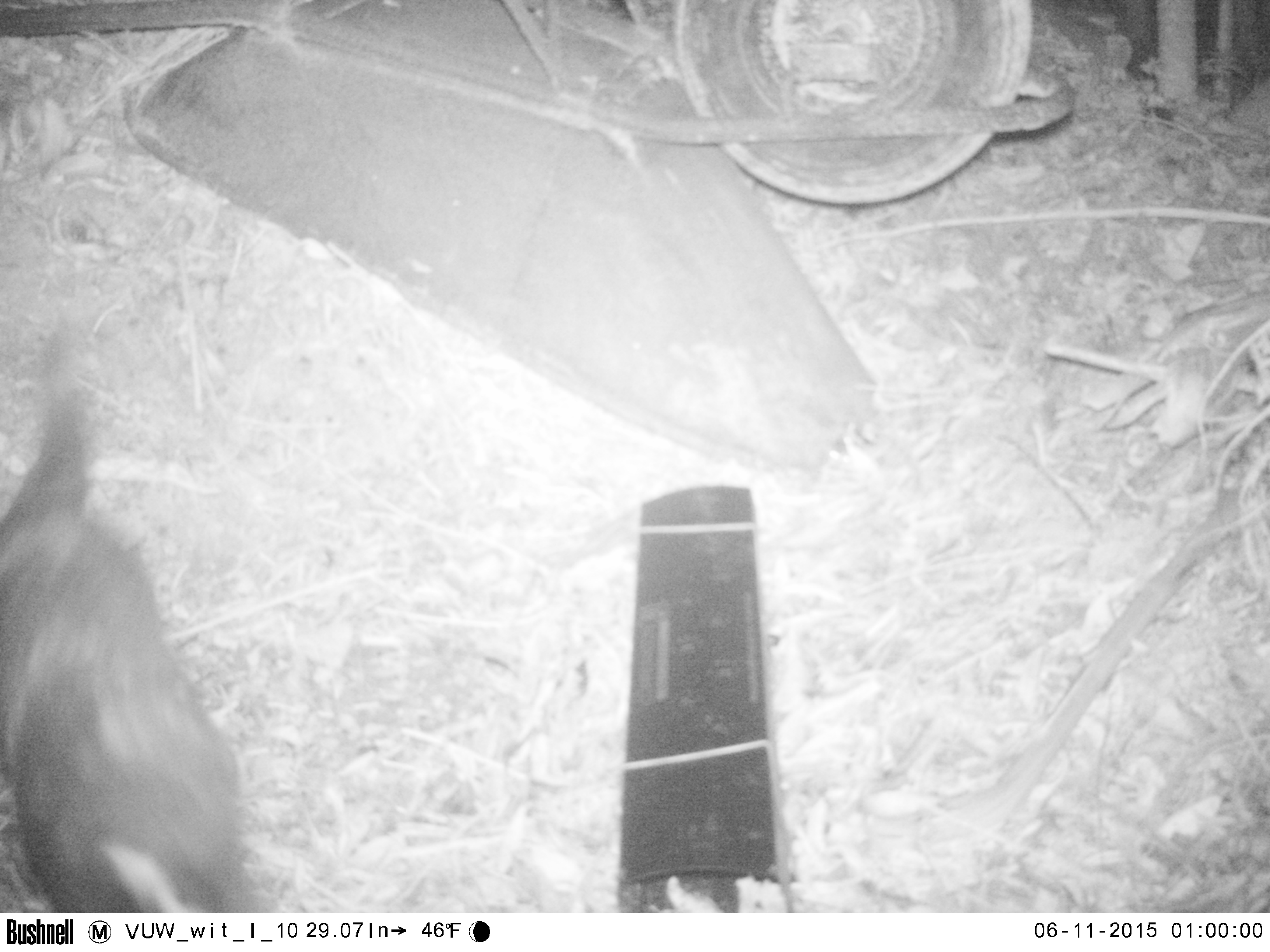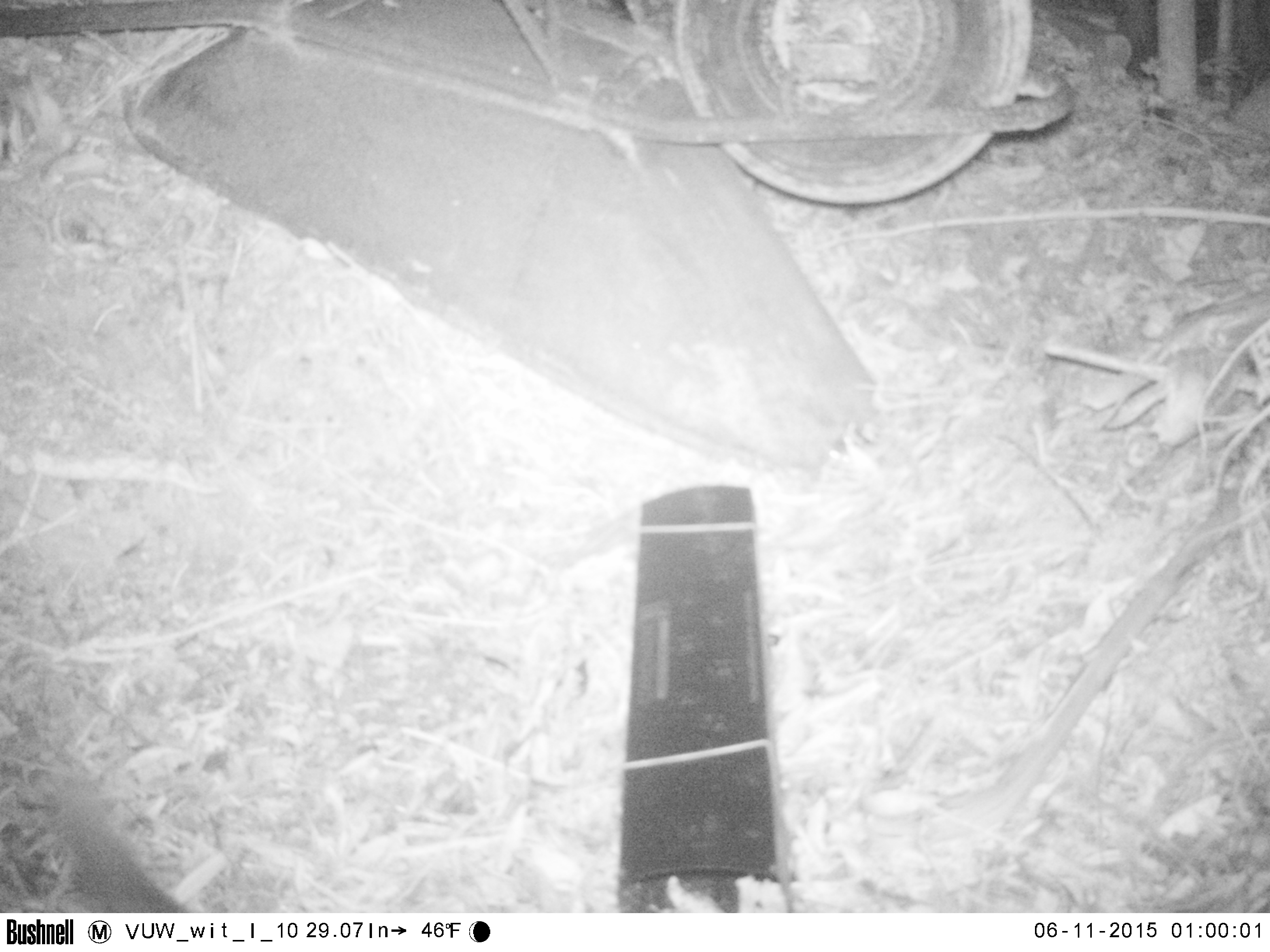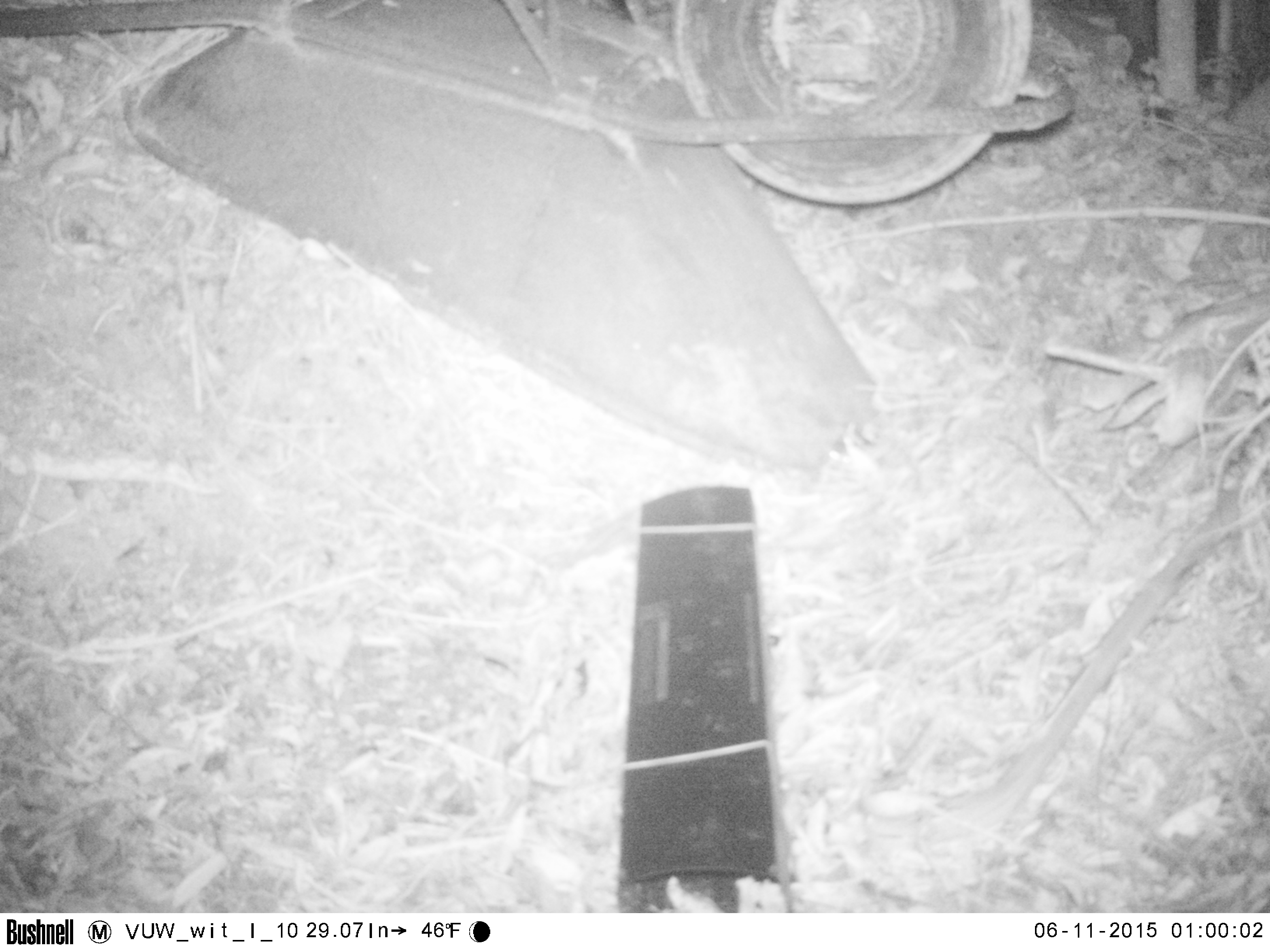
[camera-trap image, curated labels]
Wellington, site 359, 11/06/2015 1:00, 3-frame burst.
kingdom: Animalia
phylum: Chordata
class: Mammalia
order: Carnivora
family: Felidae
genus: Felis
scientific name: Felis catus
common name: cat